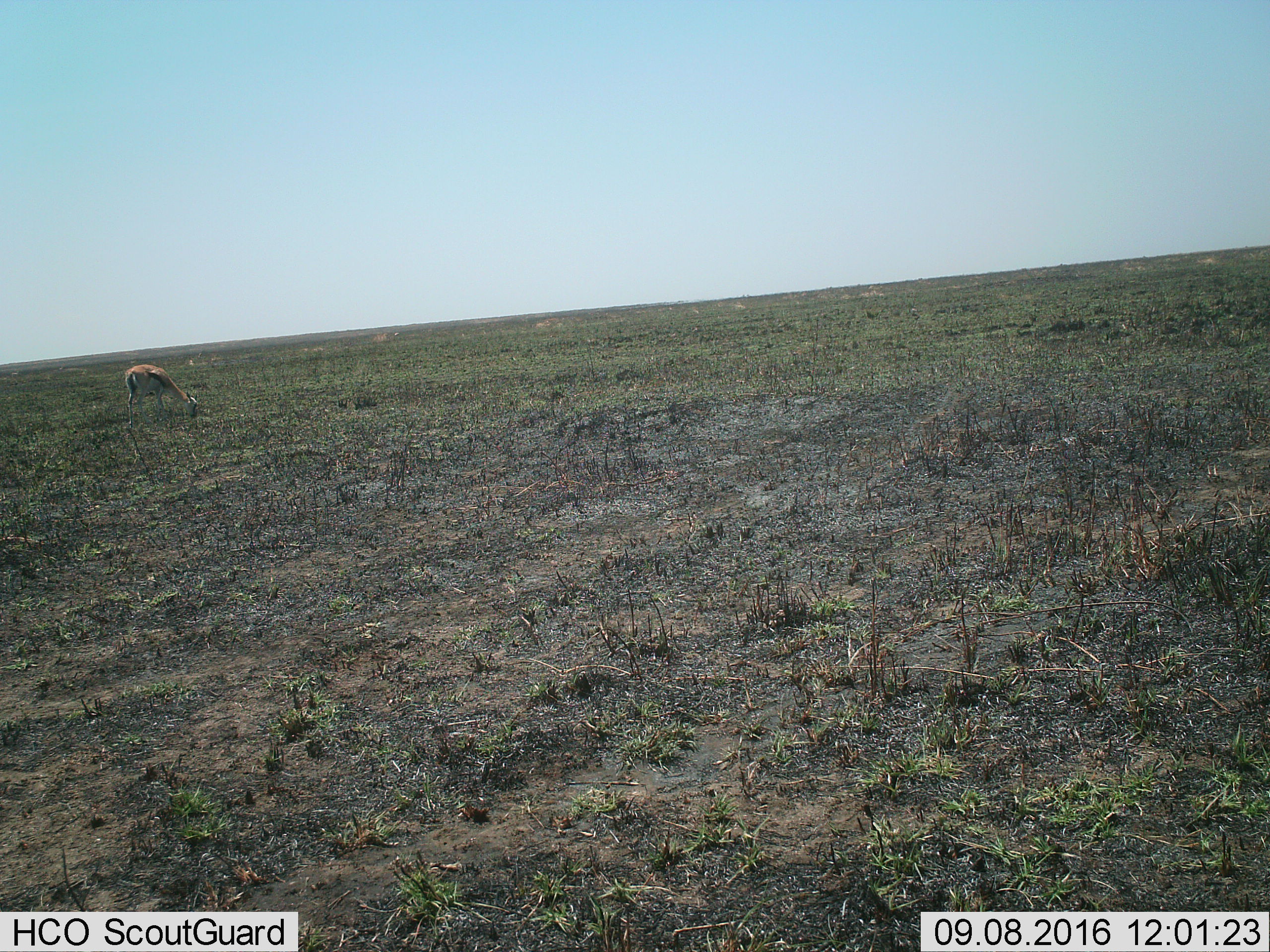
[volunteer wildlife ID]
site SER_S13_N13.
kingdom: Animalia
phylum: Chordata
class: Mammalia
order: Artiodactyla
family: Bovidae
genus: Eudorcas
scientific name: Eudorcas thomsonii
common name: thomson's gazelle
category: gazellethomsons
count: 1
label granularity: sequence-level